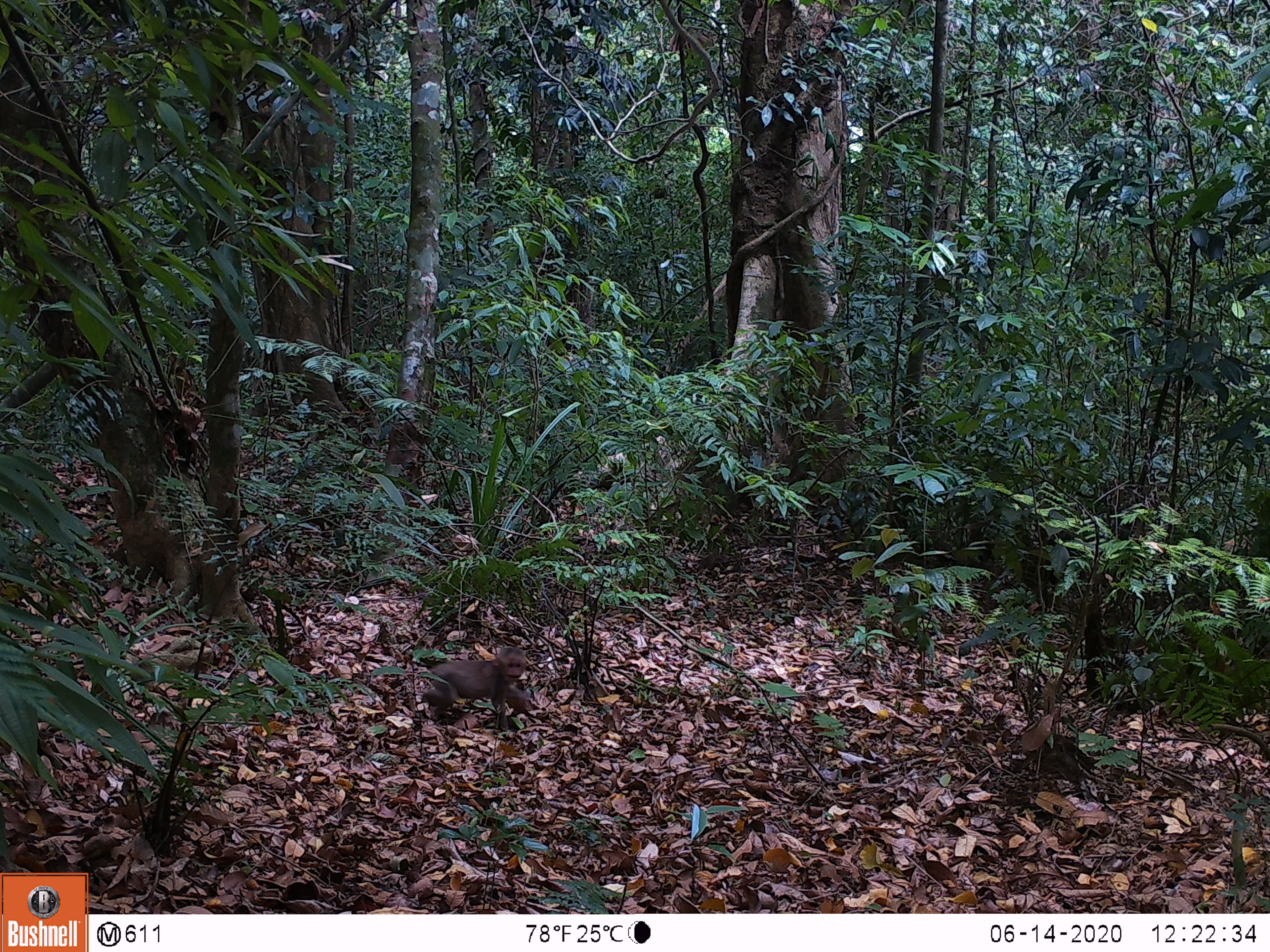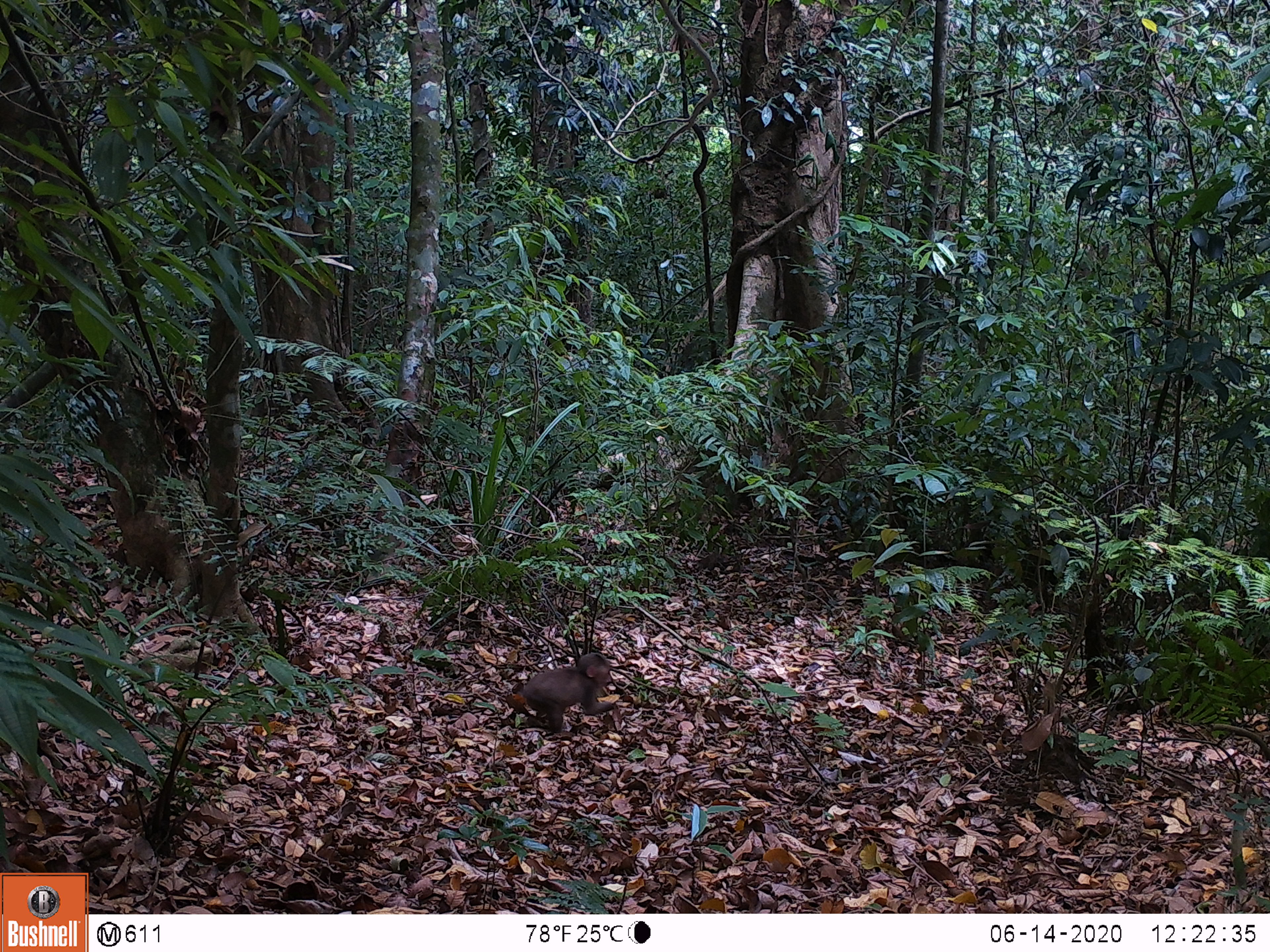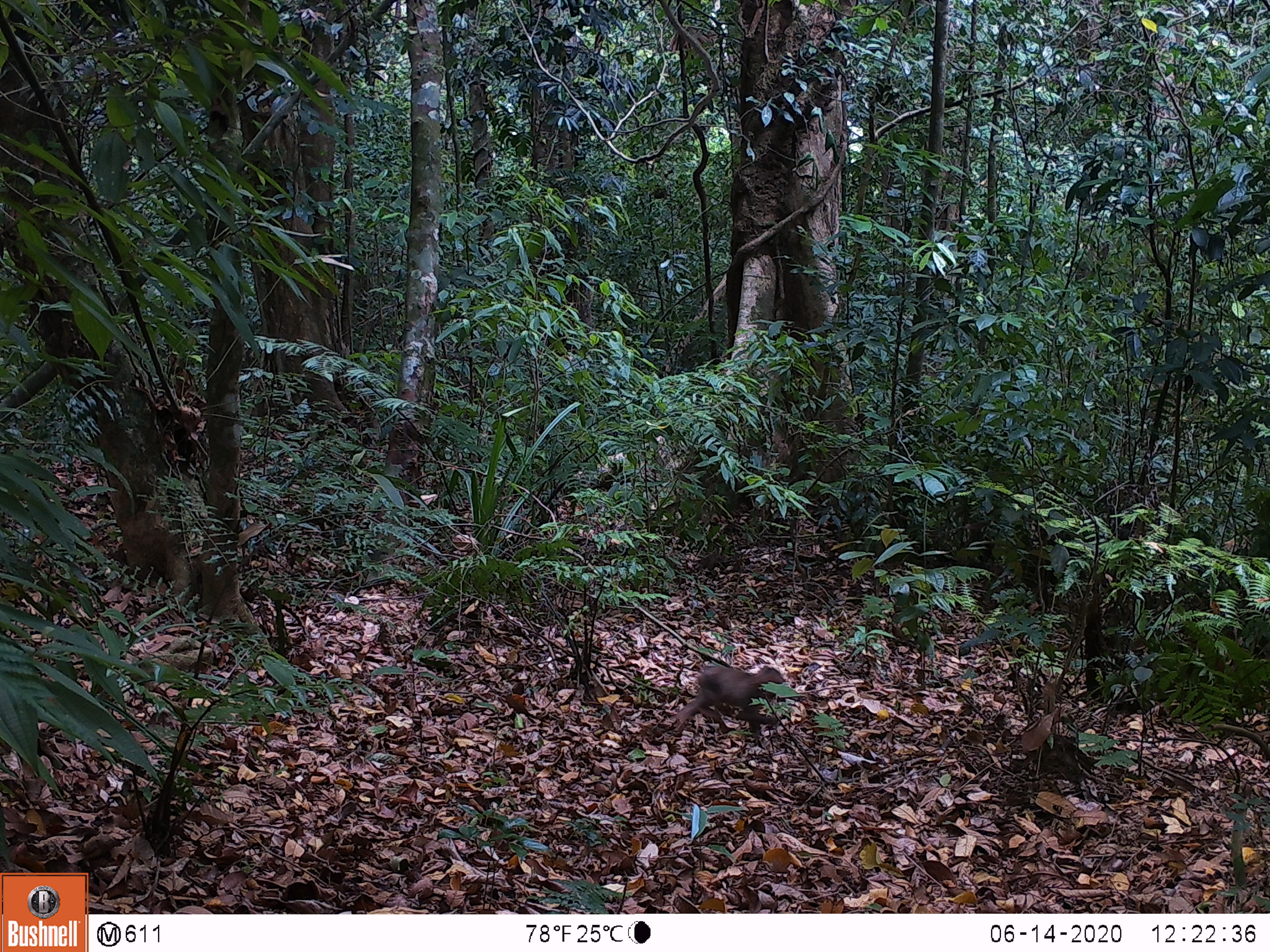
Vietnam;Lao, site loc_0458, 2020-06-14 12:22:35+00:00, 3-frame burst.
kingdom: Animalia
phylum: Chordata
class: Mammalia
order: Artiodactyla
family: Suidae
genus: Sus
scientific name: Sus scrofa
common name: eurasian wild pig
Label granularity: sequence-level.